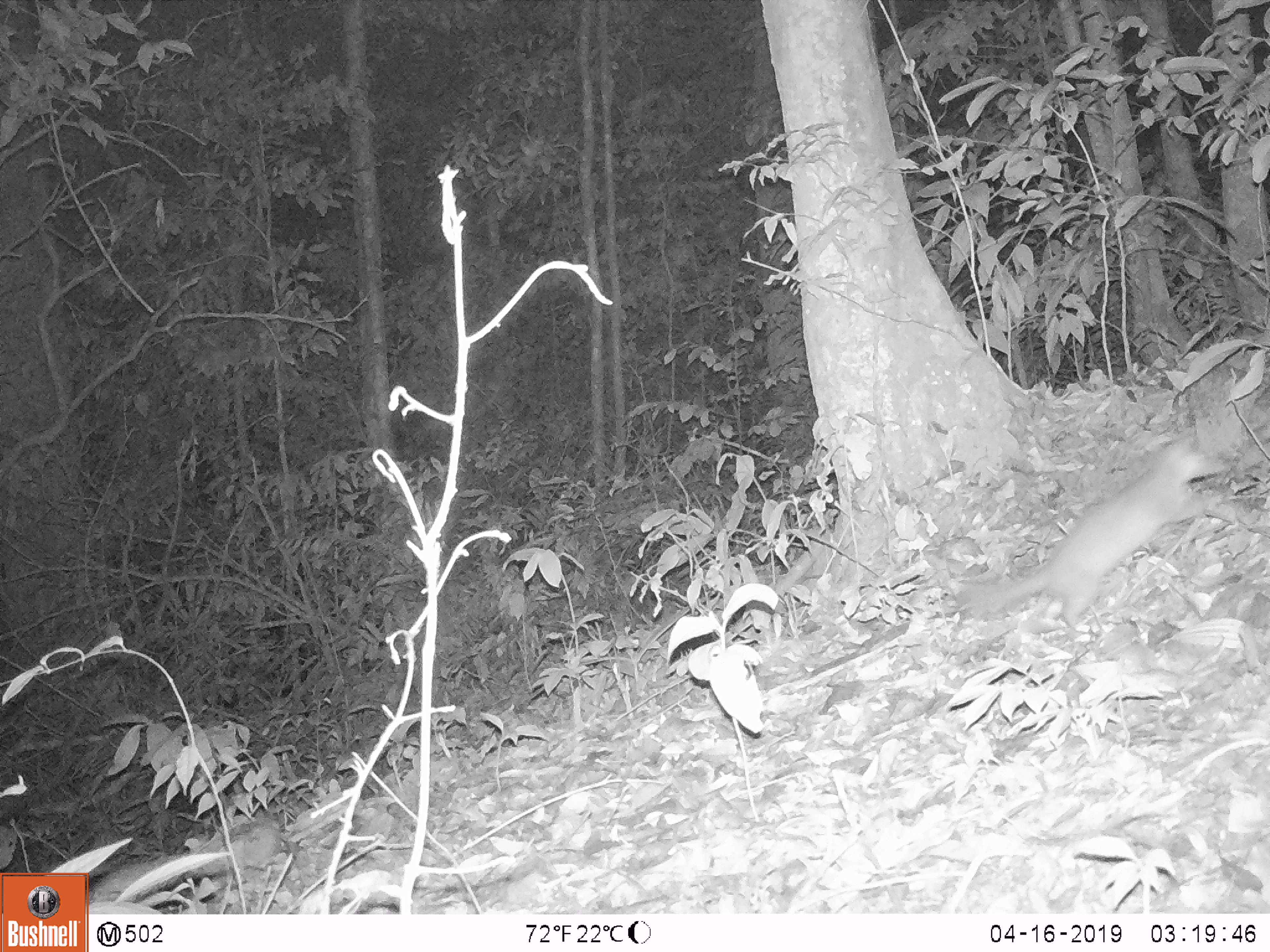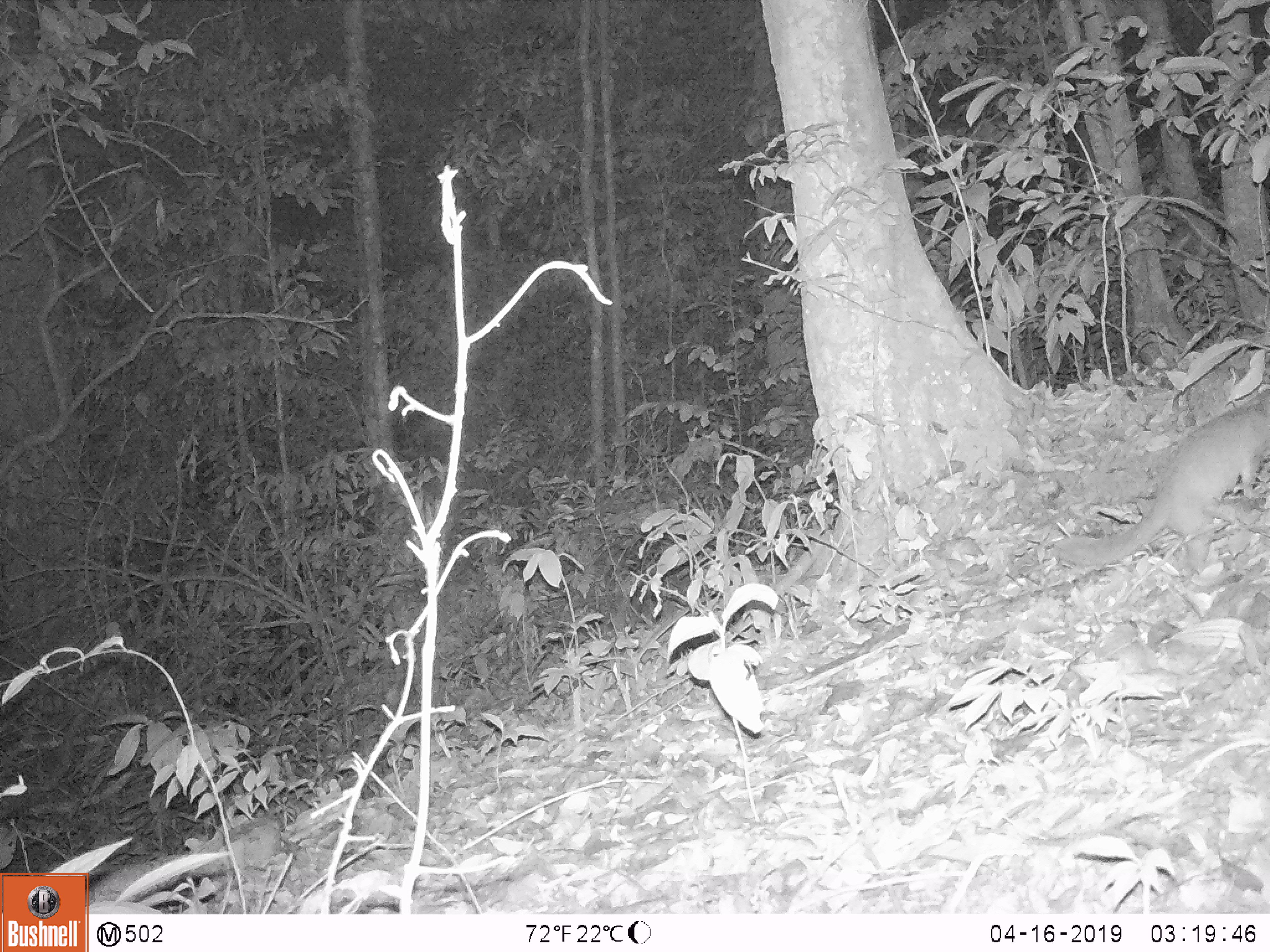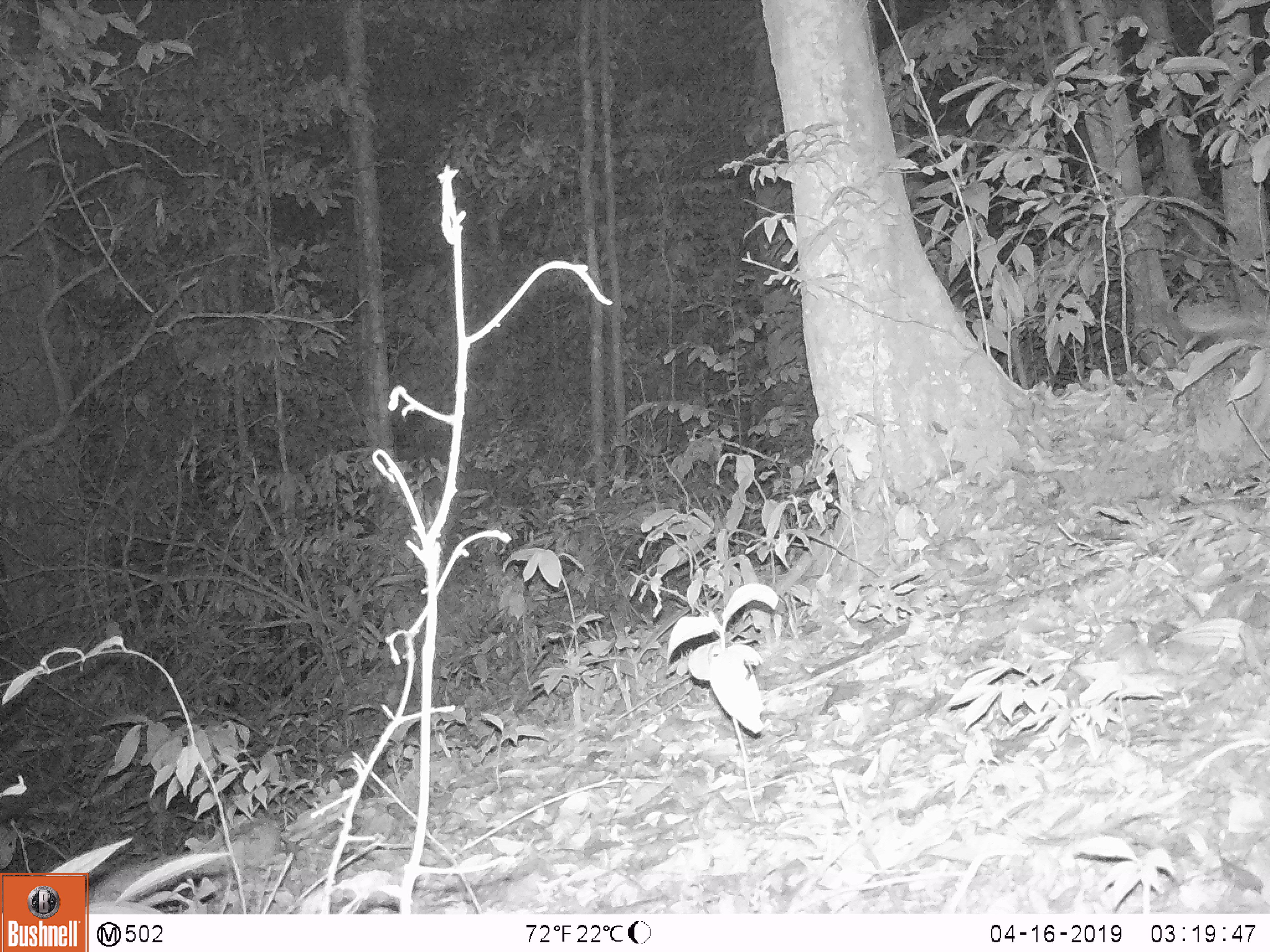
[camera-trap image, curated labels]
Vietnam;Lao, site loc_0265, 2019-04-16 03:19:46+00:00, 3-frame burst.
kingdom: Animalia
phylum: Chordata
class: Mammalia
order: Carnivora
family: Mustelidae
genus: Melogale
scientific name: Melogale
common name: ferret badger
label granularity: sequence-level